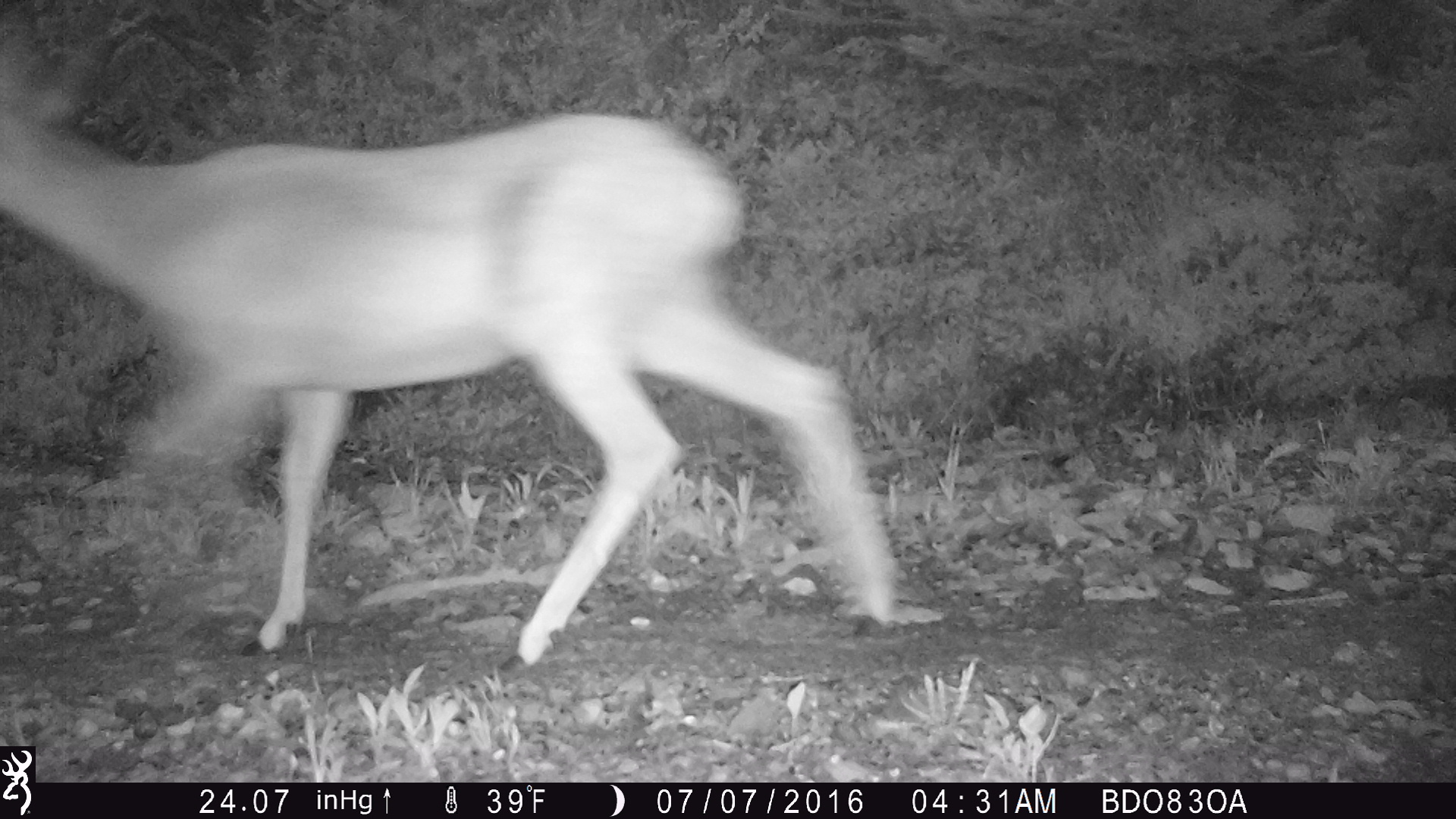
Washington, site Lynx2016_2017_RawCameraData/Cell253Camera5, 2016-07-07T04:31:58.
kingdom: Animalia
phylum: Chordata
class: Mammalia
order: Artiodactyla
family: Cervidae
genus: Odocoileus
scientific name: Odocoileus hemionus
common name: mule deer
Odocoileus hemionus (mule deer). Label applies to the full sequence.